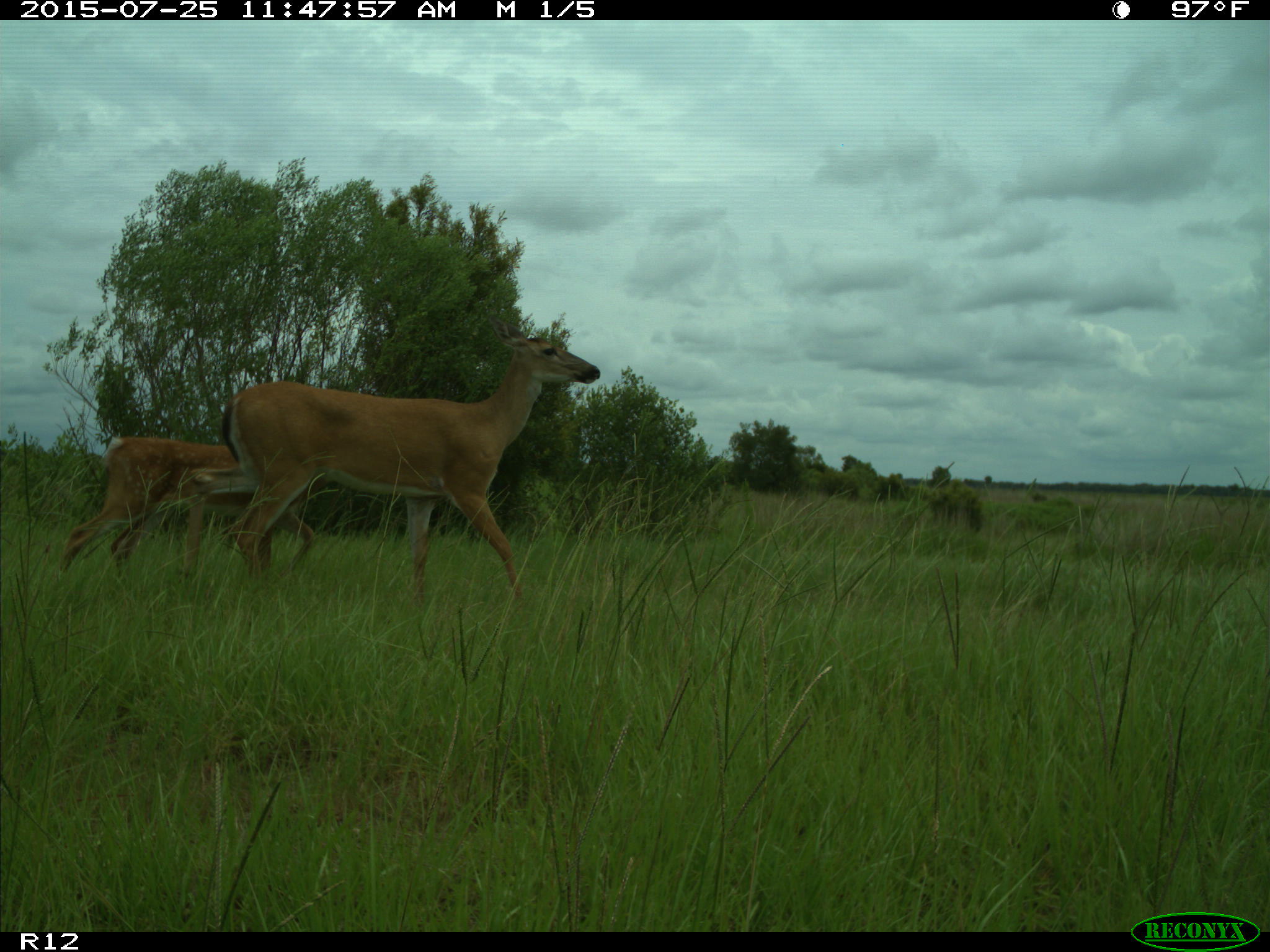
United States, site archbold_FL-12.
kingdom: Animalia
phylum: Chordata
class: Mammalia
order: Artiodactyla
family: Cervidae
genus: Odocoileus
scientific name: Odocoileus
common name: deer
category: unidentified deer